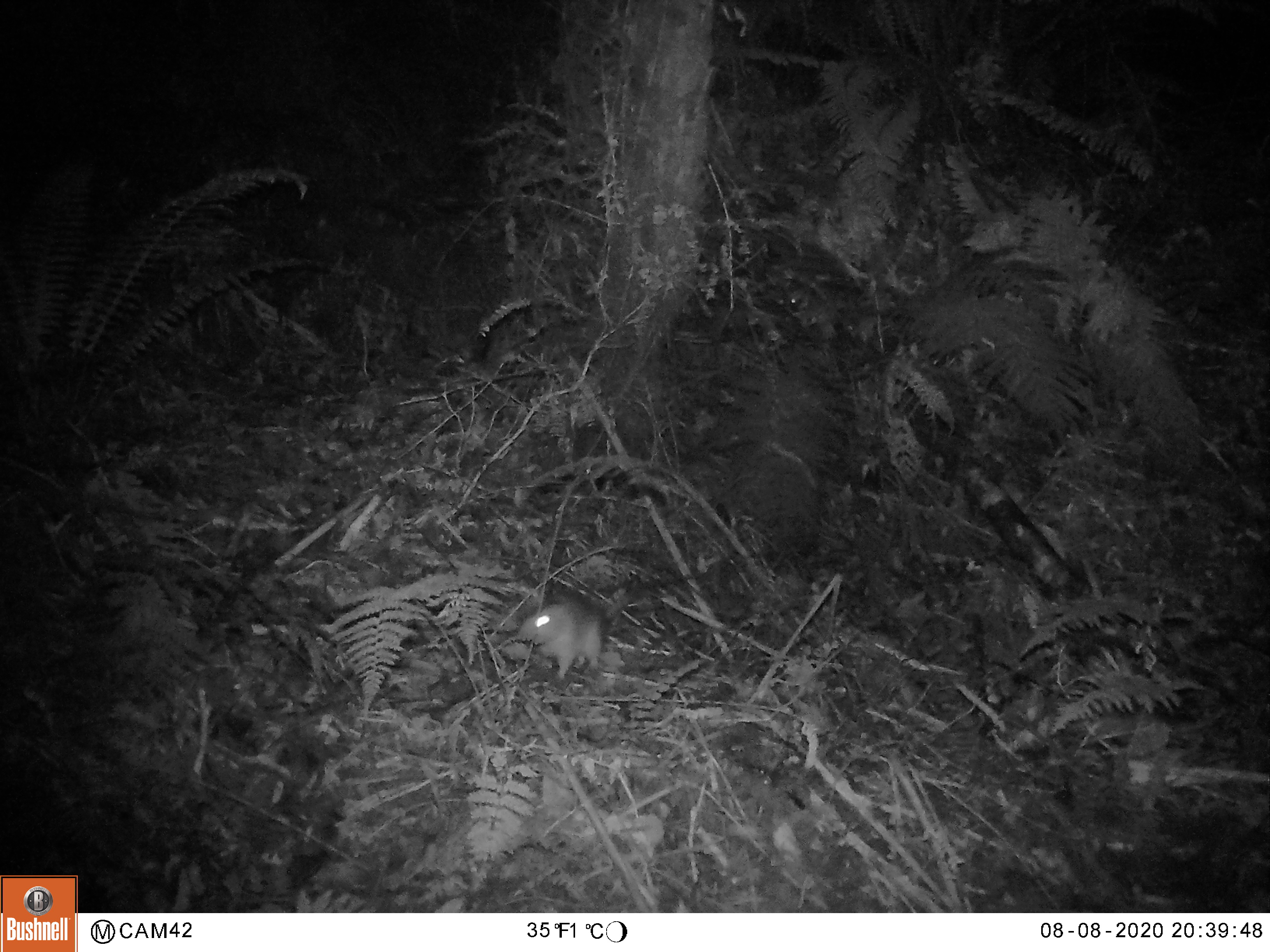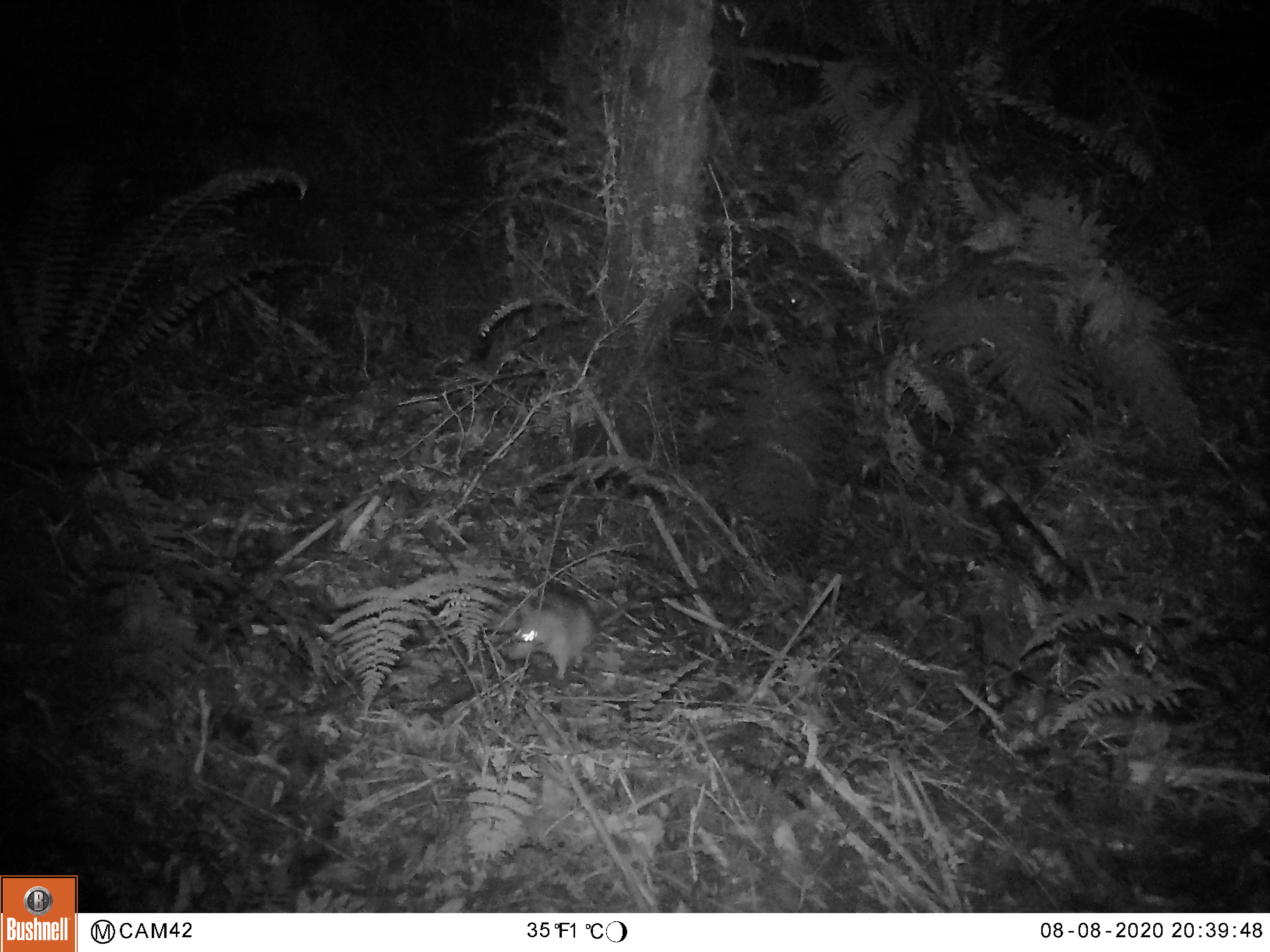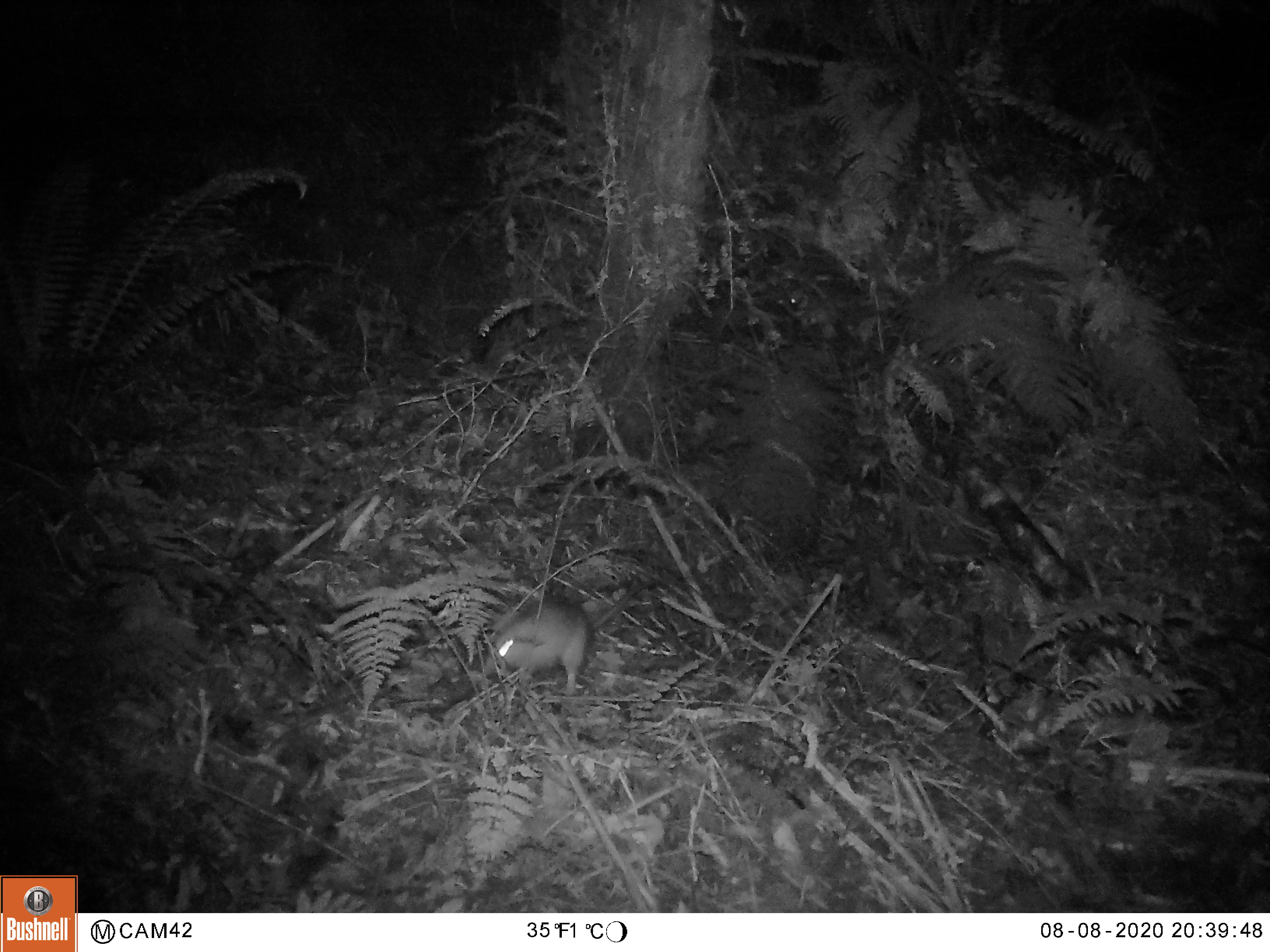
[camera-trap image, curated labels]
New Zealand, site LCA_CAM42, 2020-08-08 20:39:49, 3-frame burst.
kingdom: Animalia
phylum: Chordata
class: Mammalia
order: Rodentia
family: Muridae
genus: Rattus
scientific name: Rattus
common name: rat